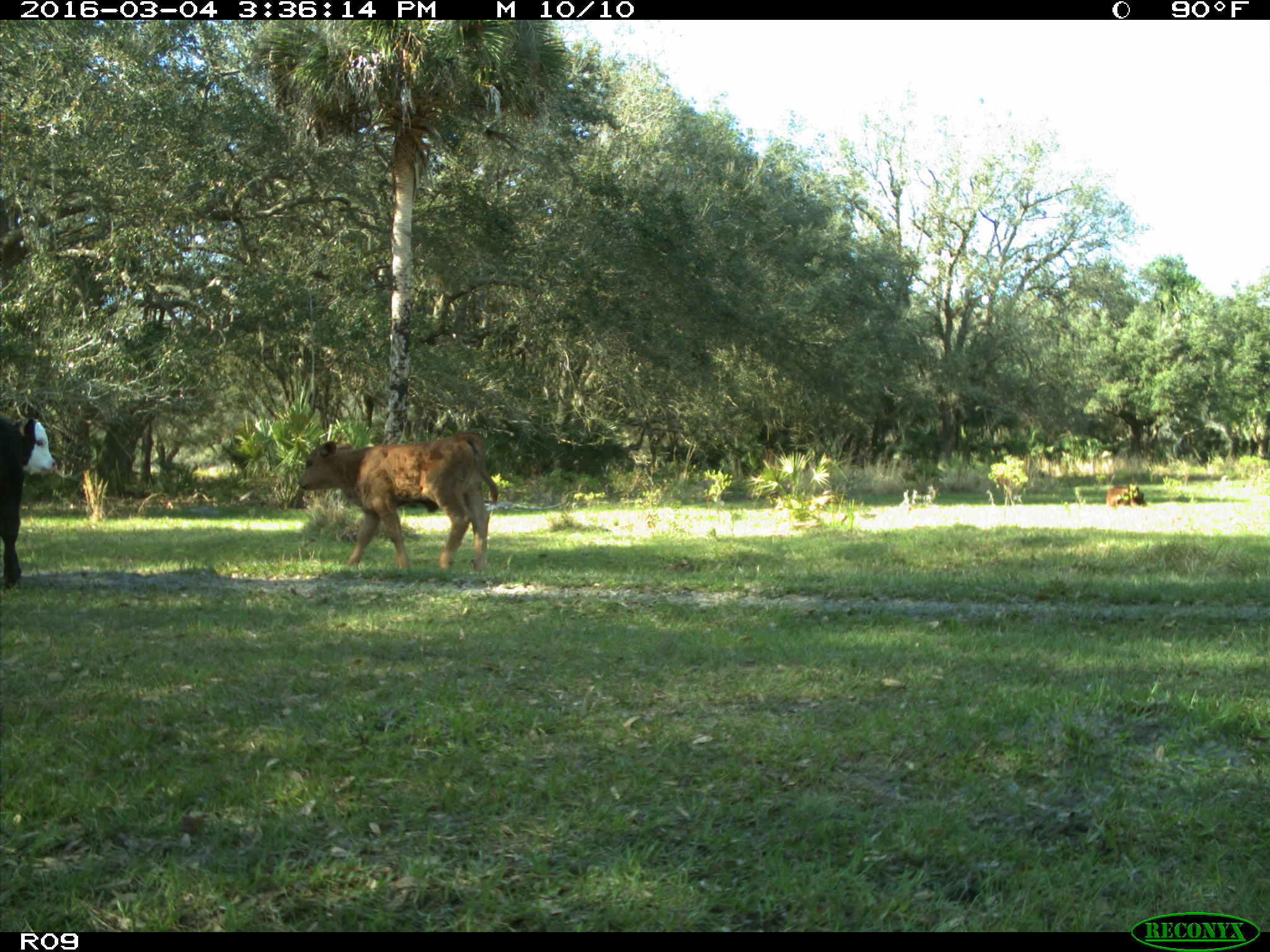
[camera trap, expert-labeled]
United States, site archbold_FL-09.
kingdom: Animalia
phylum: Chordata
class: Mammalia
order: Artiodactyla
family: Bovidae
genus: Bos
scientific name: Bos taurus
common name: domestic cow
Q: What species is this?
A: Bos taurus (domestic cow).